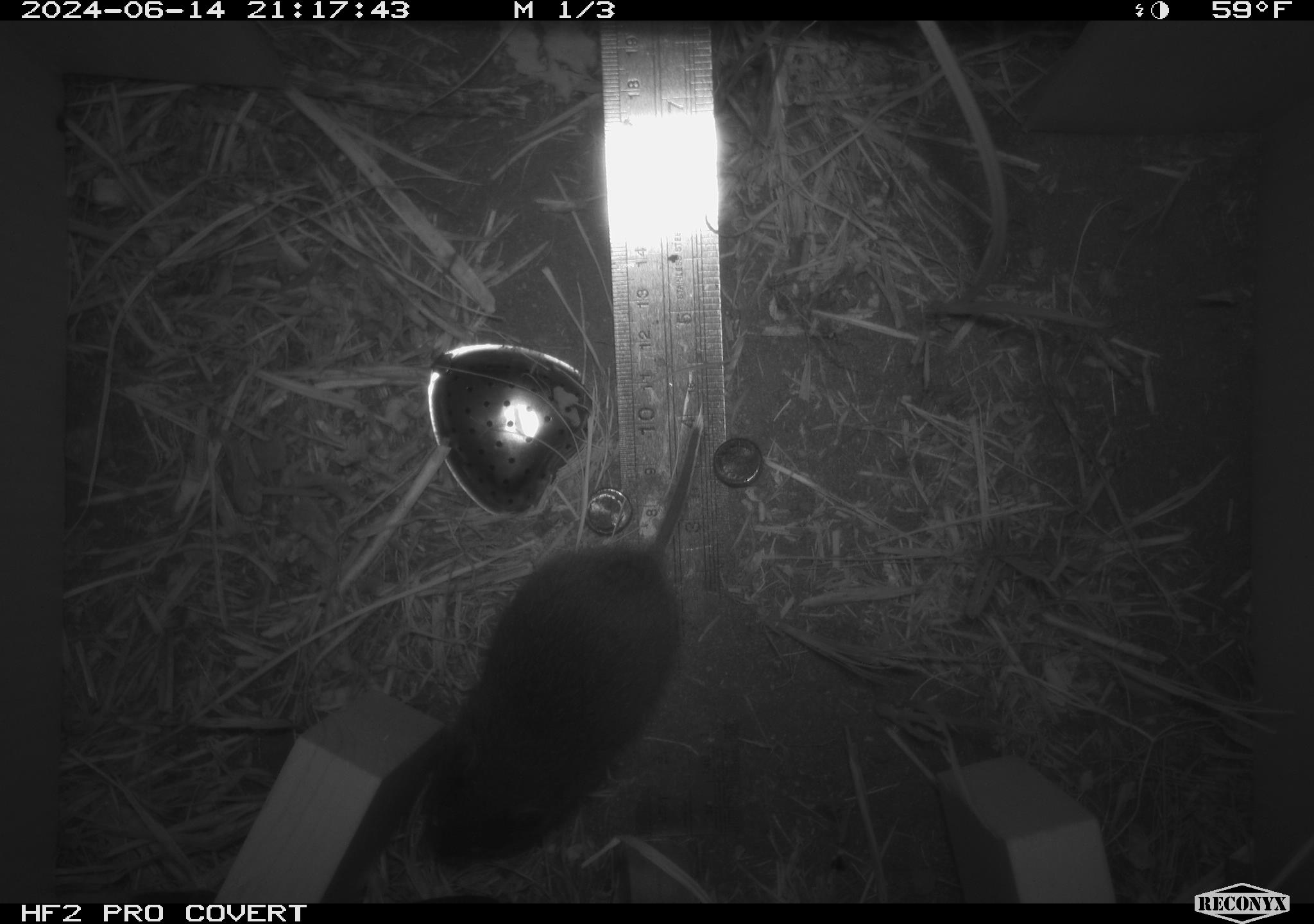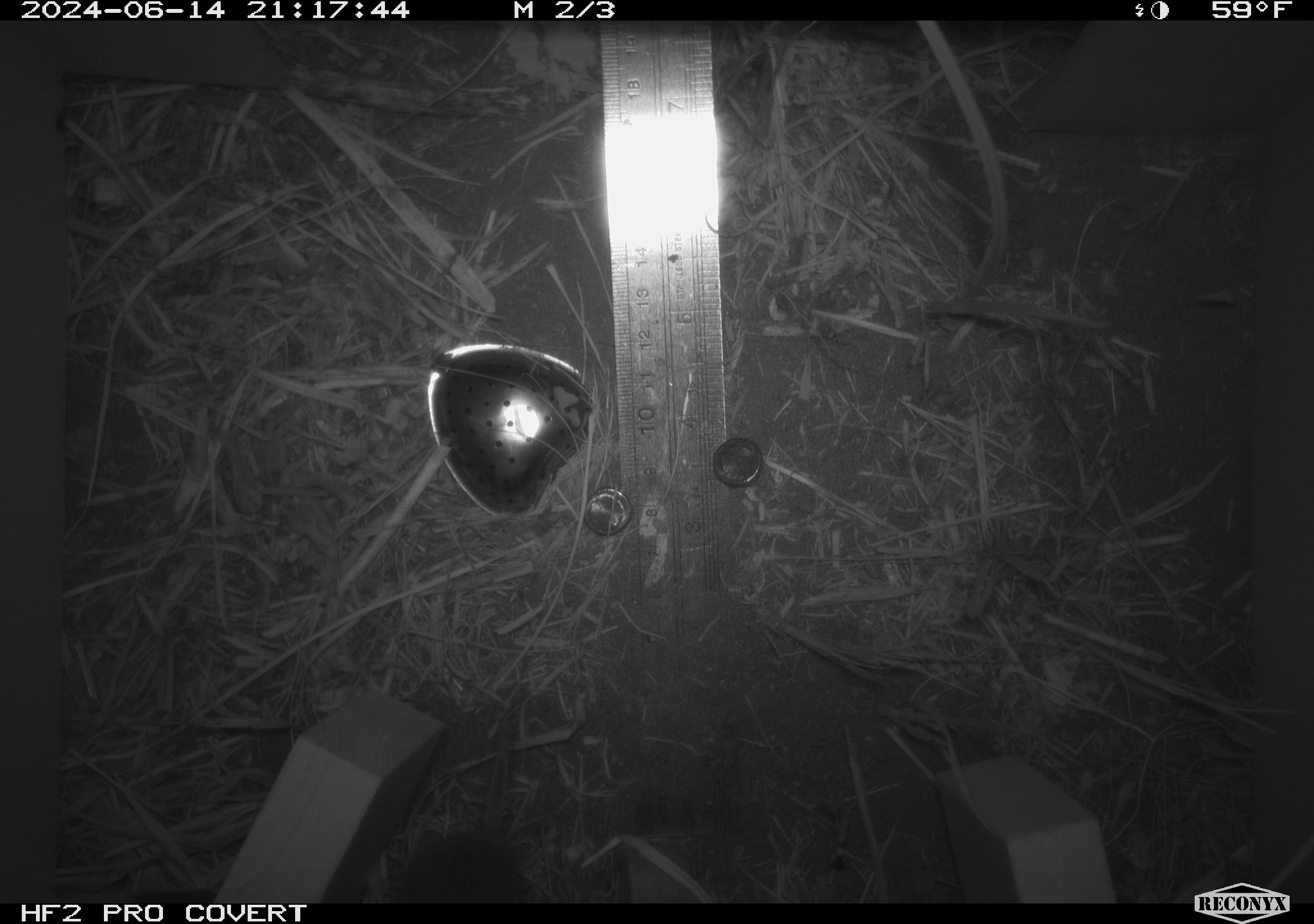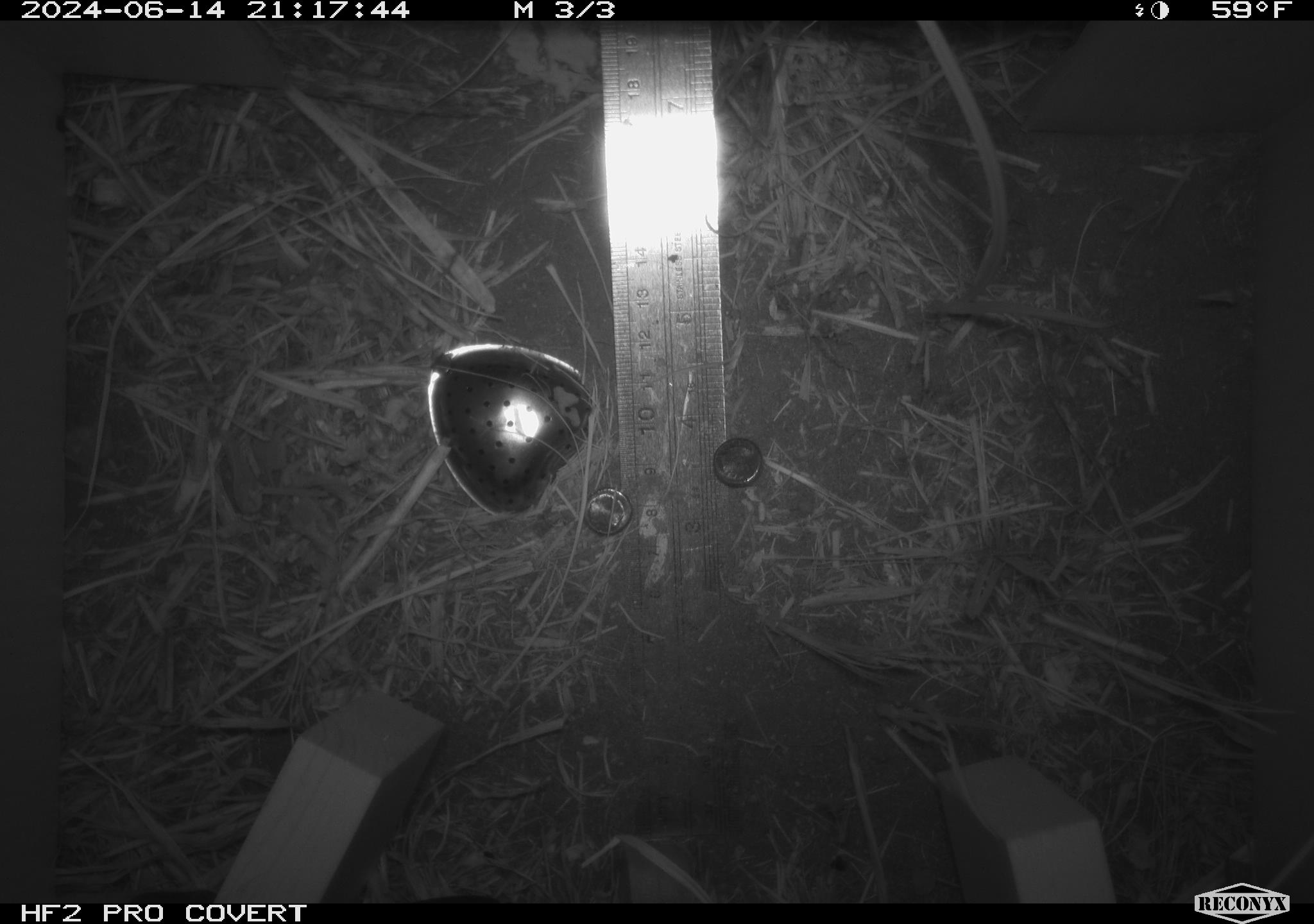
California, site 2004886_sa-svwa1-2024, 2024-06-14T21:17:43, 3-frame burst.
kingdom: Animalia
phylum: Chordata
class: Mammalia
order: Rodentia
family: Cricetidae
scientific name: Arvicolinae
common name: voles, lemmings, and muskrats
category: arvicolinae subfamily